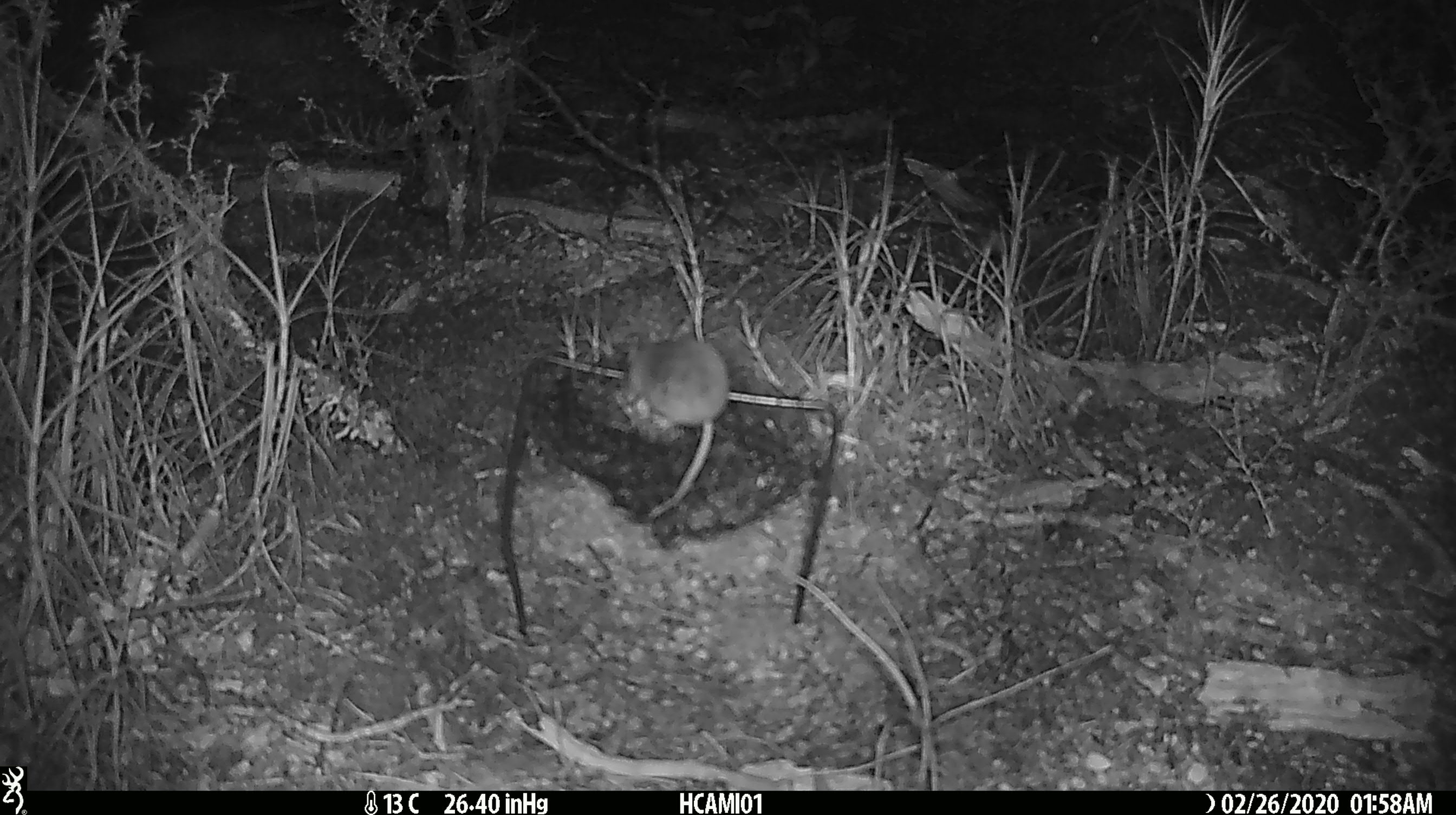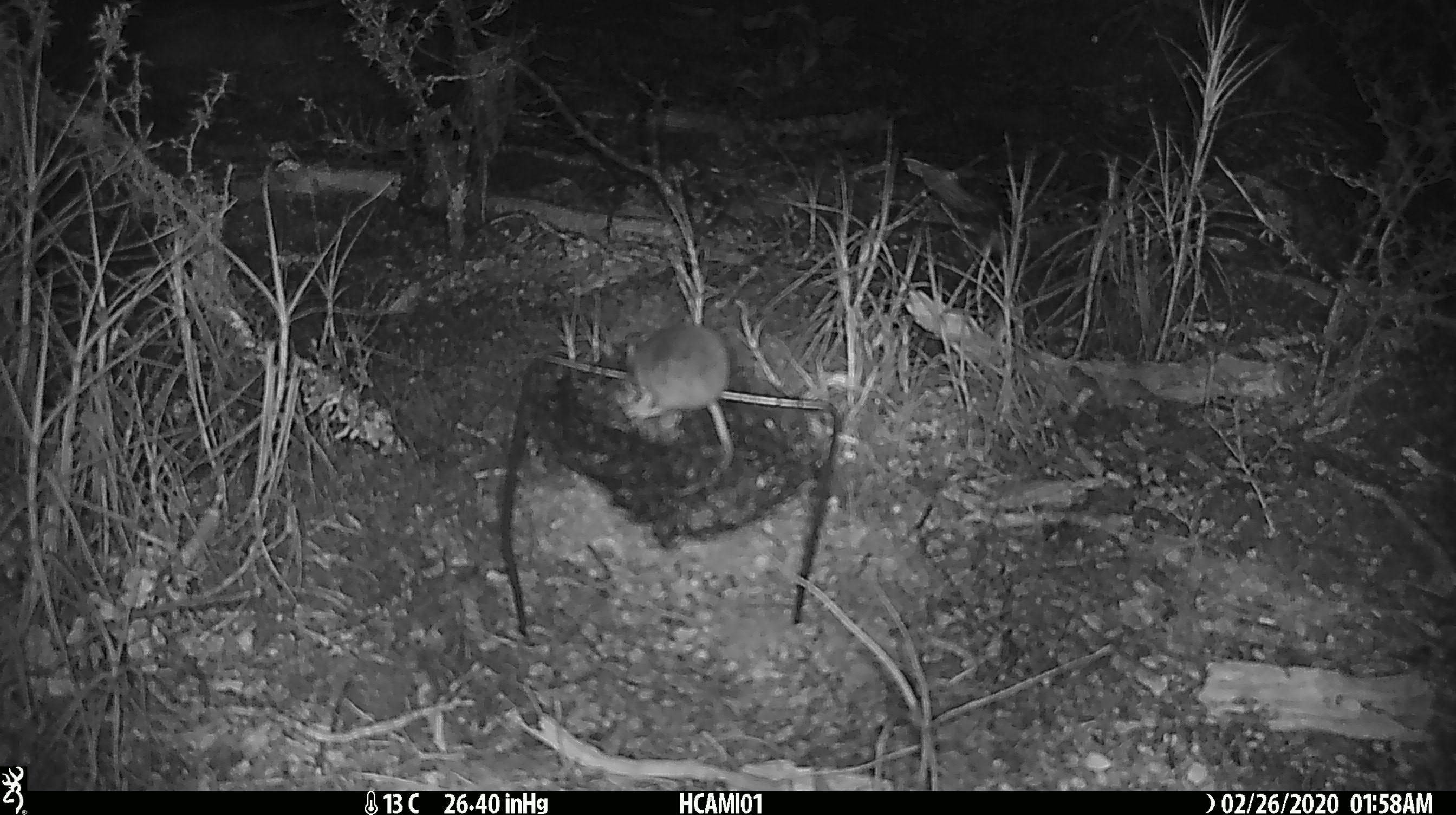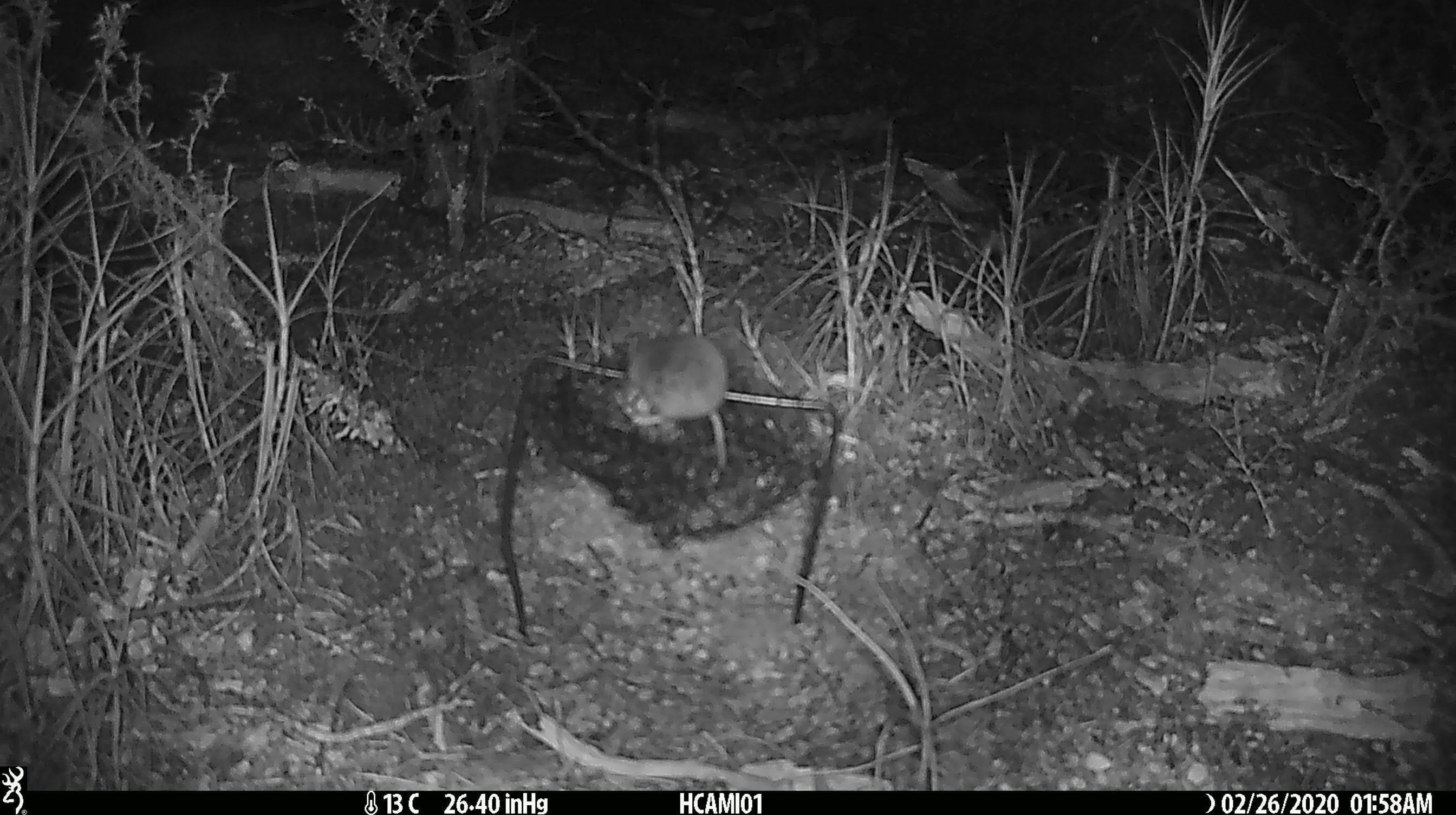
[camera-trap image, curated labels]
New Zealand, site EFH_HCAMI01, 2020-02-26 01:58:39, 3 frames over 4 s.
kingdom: Animalia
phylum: Chordata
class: Mammalia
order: Rodentia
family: Muridae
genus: Mus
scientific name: Mus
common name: mouse